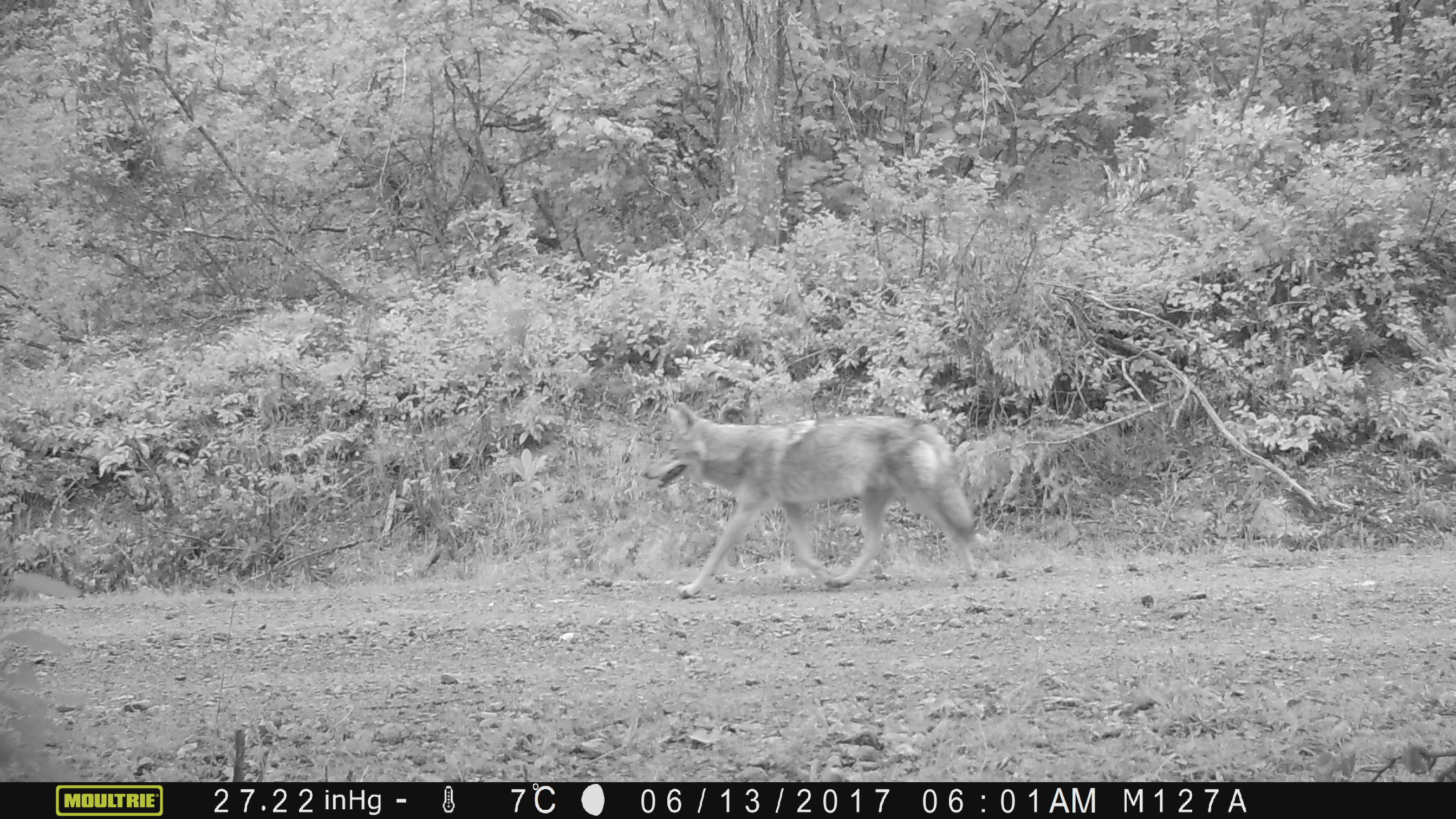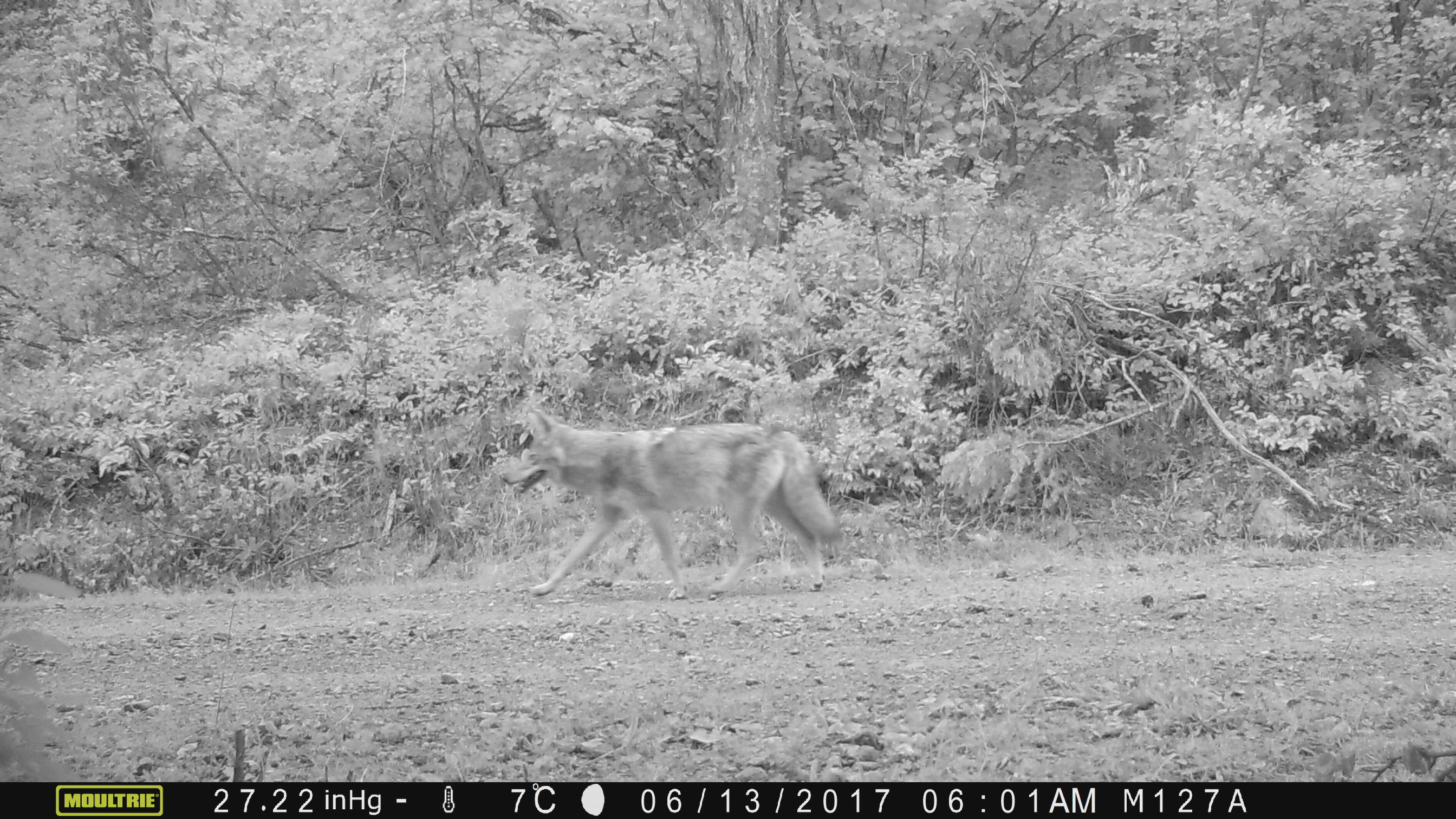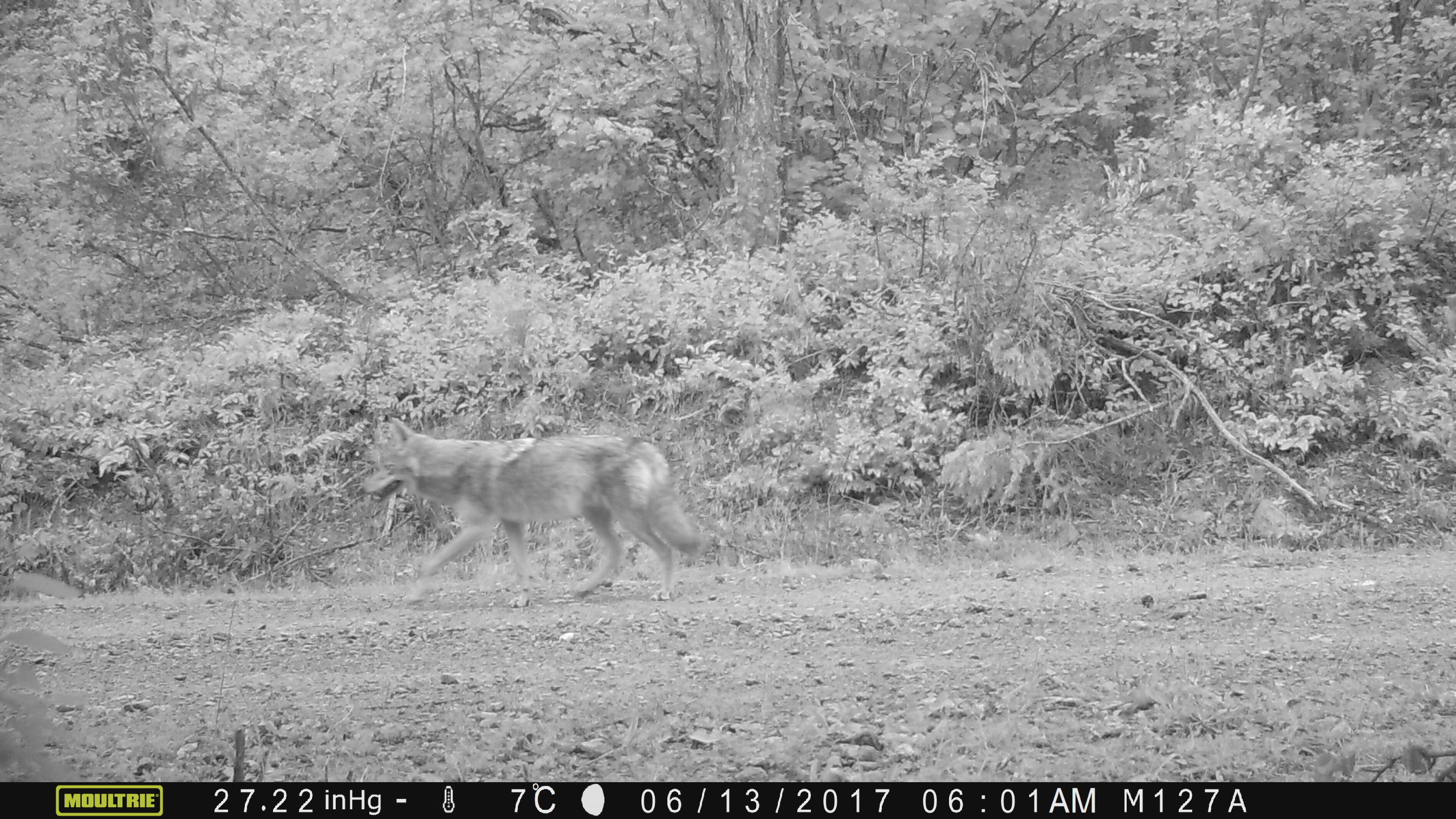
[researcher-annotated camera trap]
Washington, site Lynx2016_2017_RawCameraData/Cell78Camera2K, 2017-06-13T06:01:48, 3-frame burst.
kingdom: Animalia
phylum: Chordata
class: Mammalia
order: Carnivora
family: Canidae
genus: Canis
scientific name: Canis latrans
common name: coyote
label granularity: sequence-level